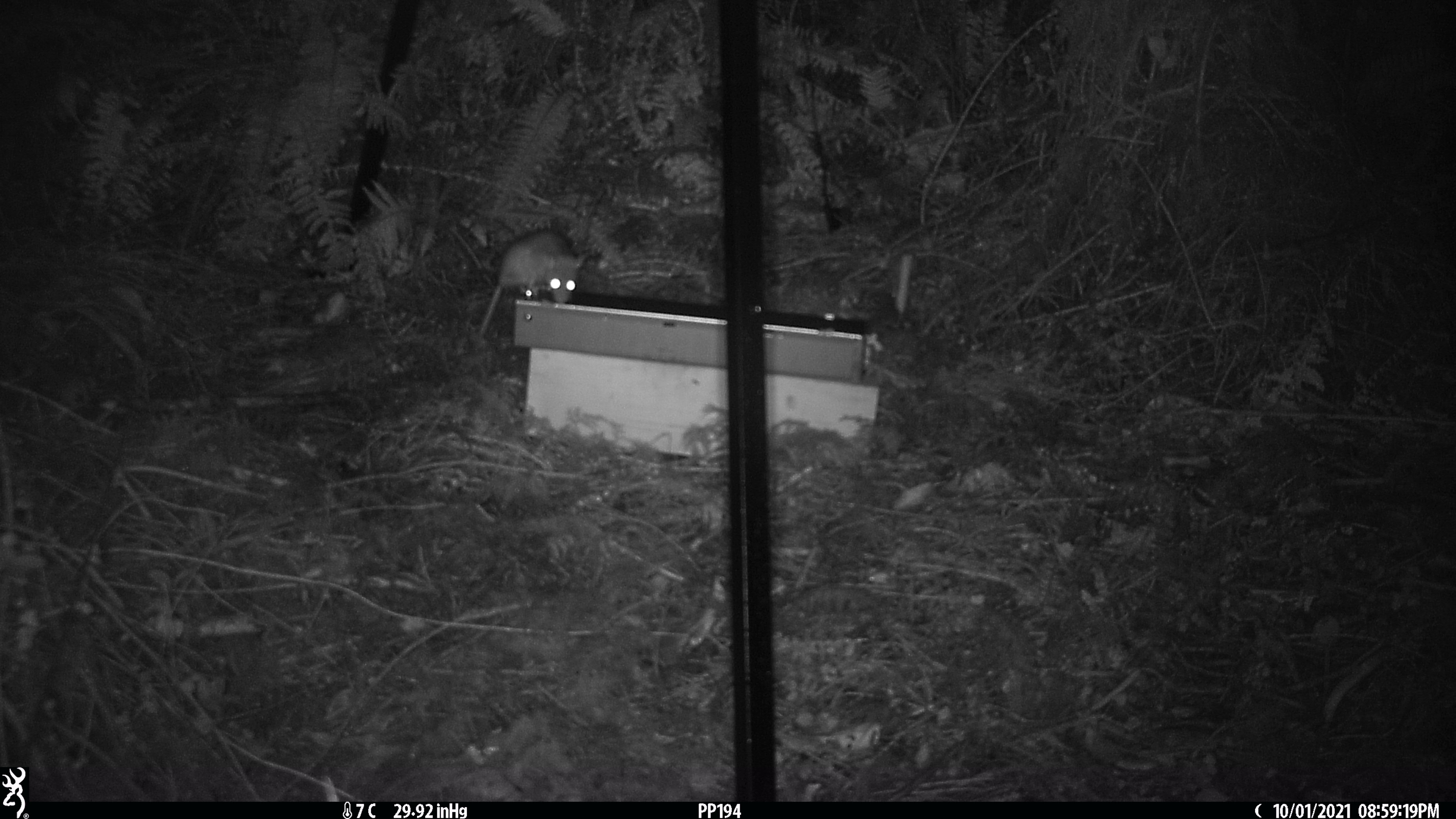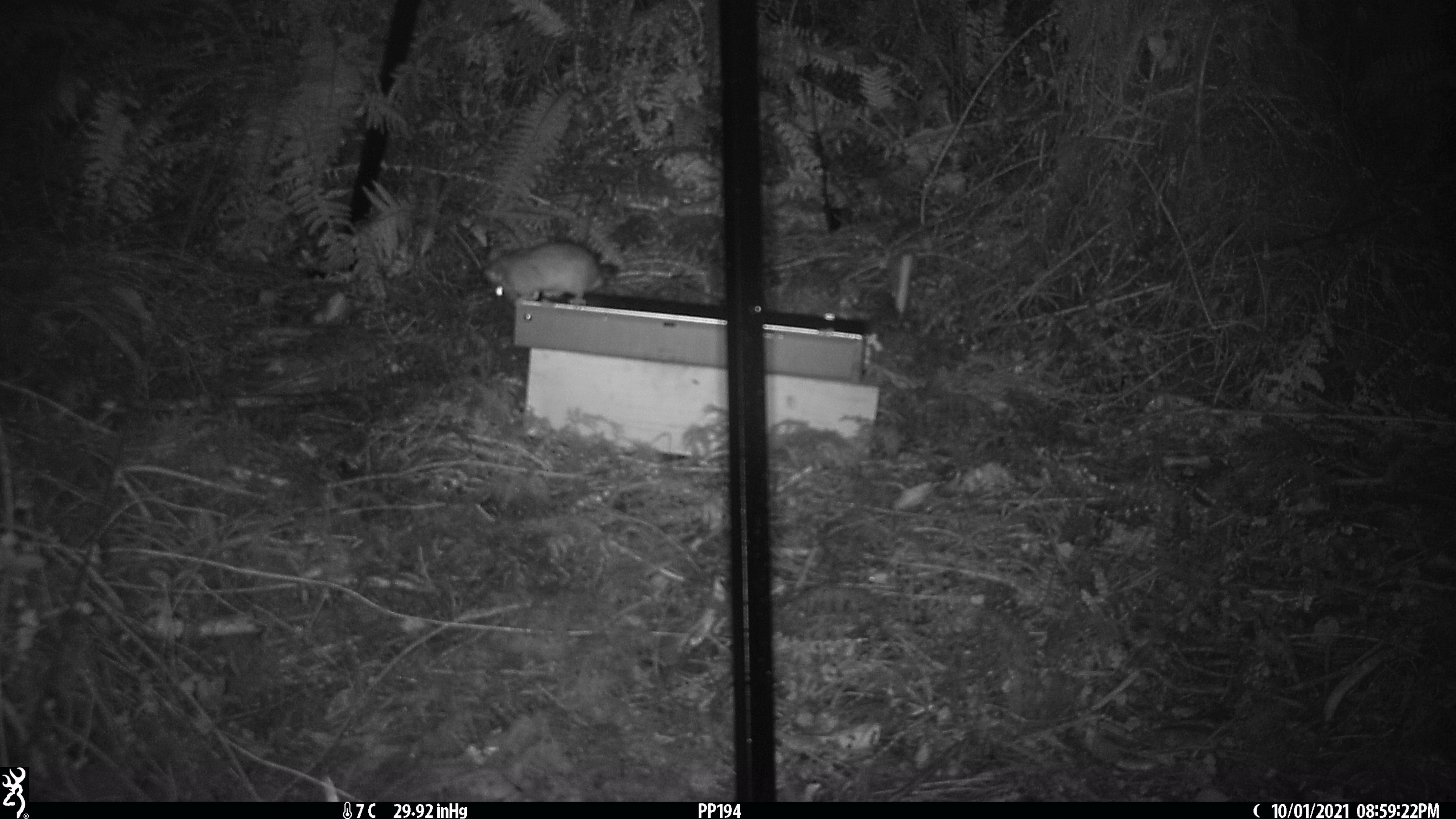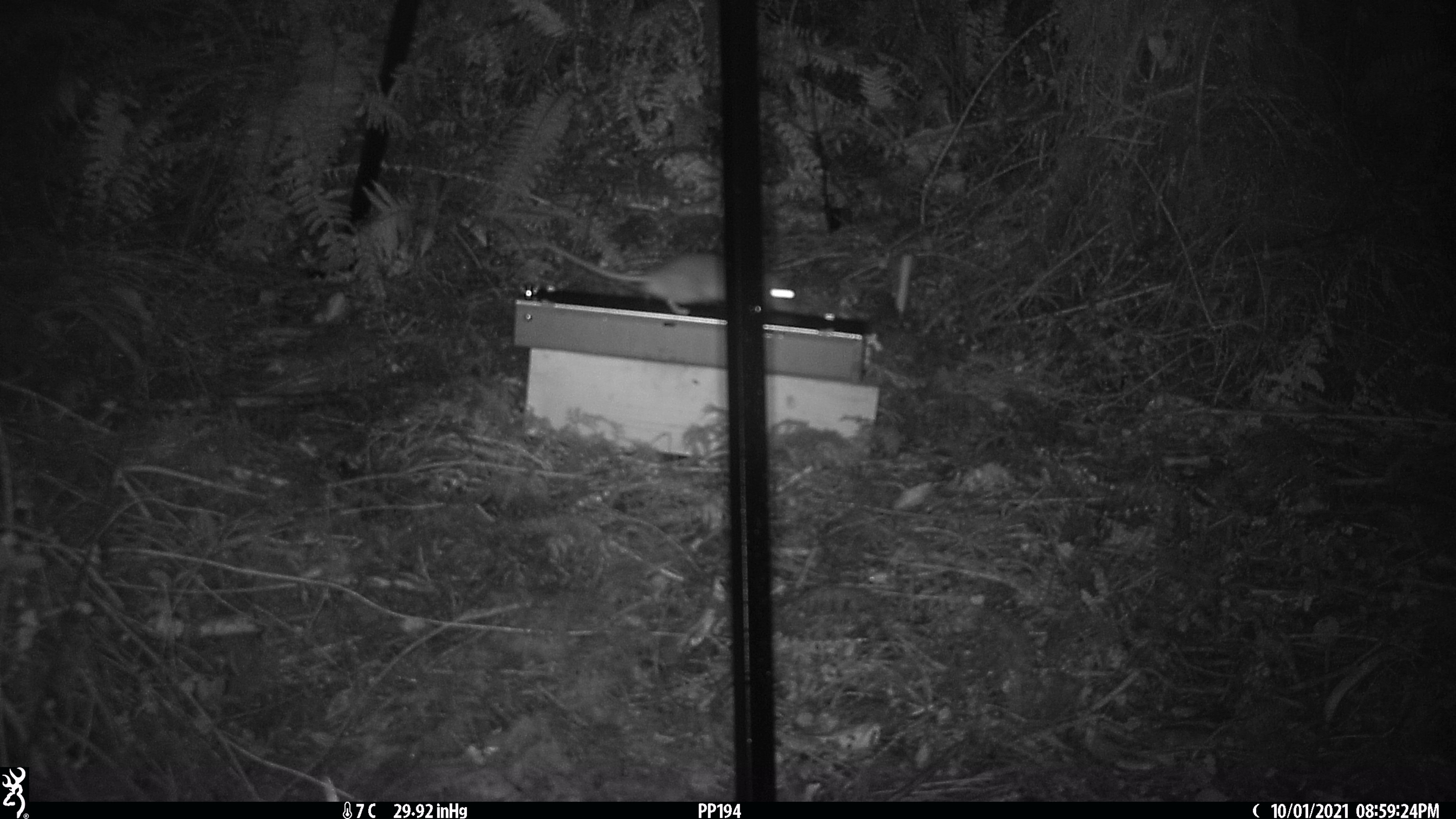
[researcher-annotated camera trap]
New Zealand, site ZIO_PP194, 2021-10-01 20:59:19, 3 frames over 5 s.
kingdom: Animalia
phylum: Chordata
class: Mammalia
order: Rodentia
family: Muridae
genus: Rattus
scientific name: Rattus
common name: rat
Rat (Rattus).